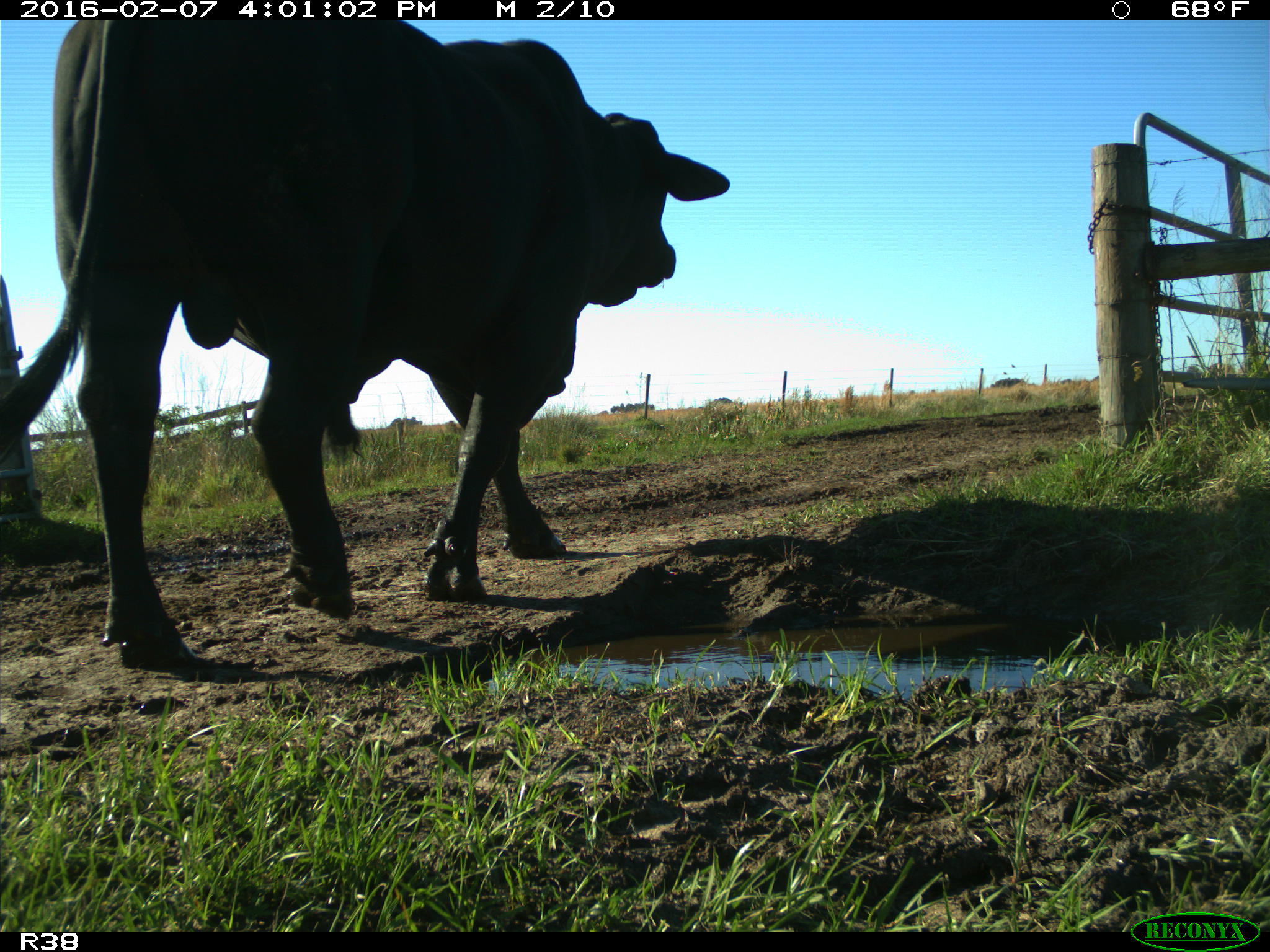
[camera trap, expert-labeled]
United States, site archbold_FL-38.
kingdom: Animalia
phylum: Chordata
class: Mammalia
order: Artiodactyla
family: Bovidae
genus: Bos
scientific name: Bos taurus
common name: domestic cow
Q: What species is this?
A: Bos taurus (domestic cow).